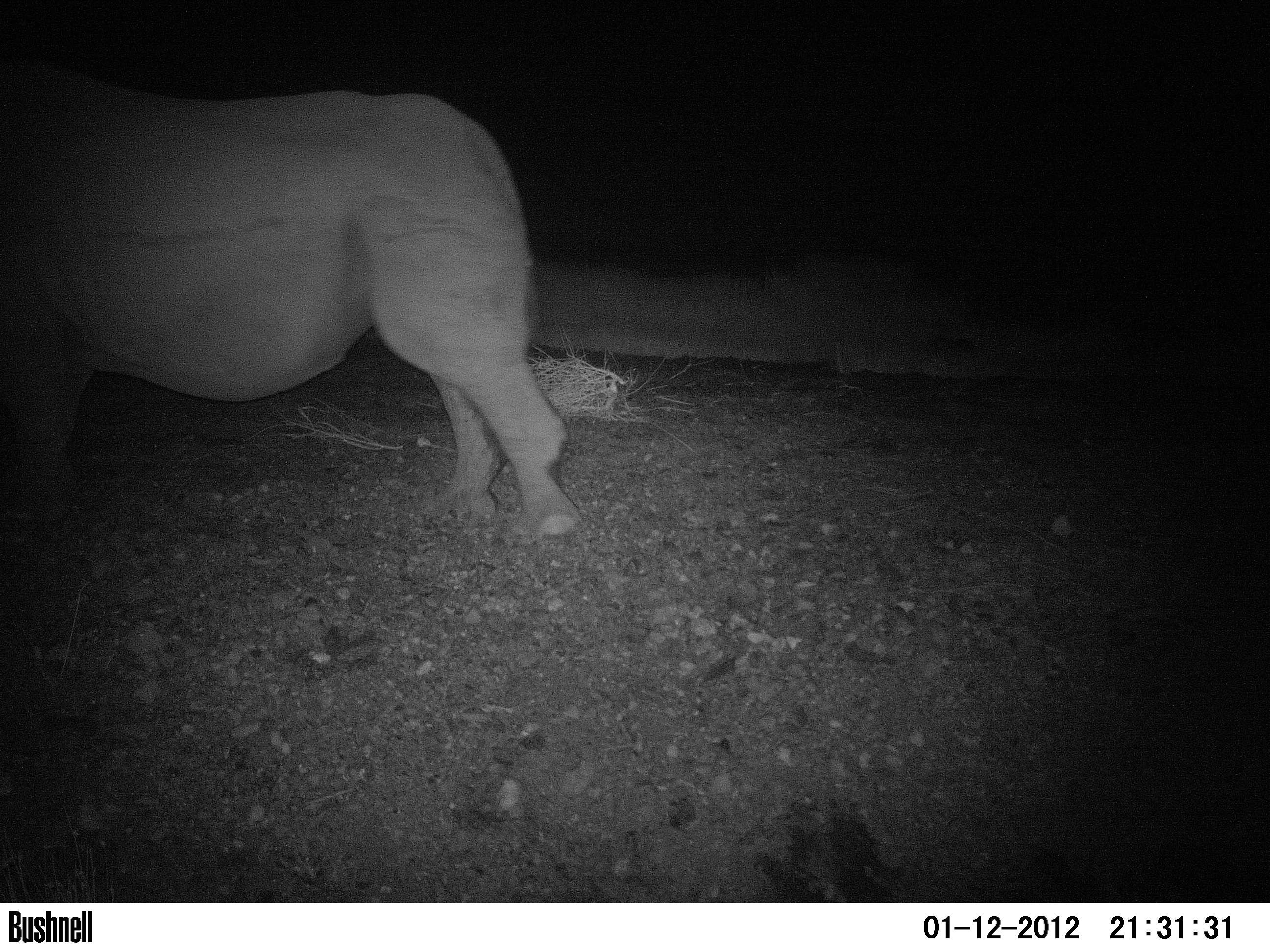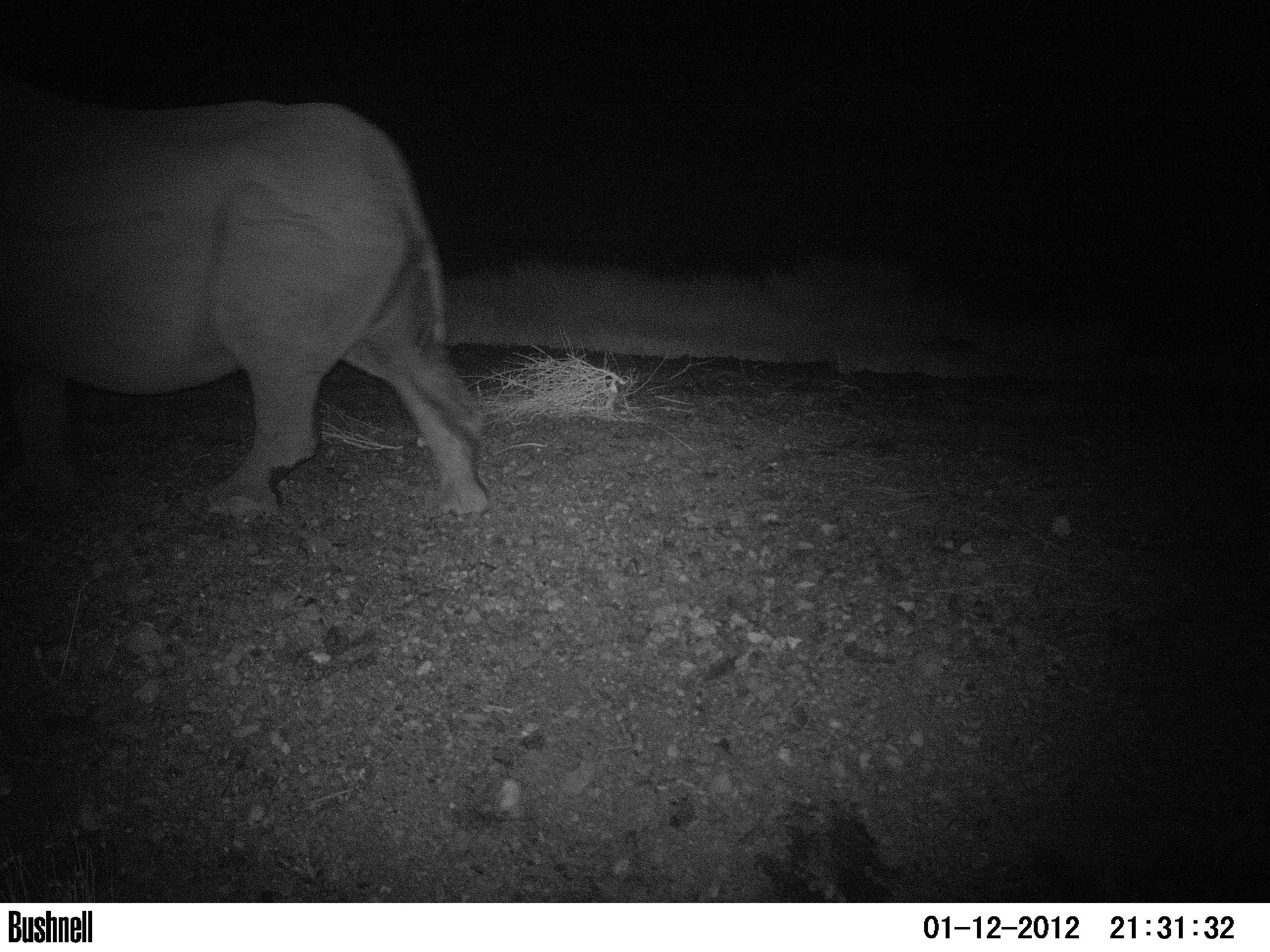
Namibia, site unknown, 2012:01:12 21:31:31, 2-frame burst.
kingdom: Animalia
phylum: Chordata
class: Mammalia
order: Perissodactyla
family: Rhinocerotidae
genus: Diceros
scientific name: Diceros bicornis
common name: black rhinoceros